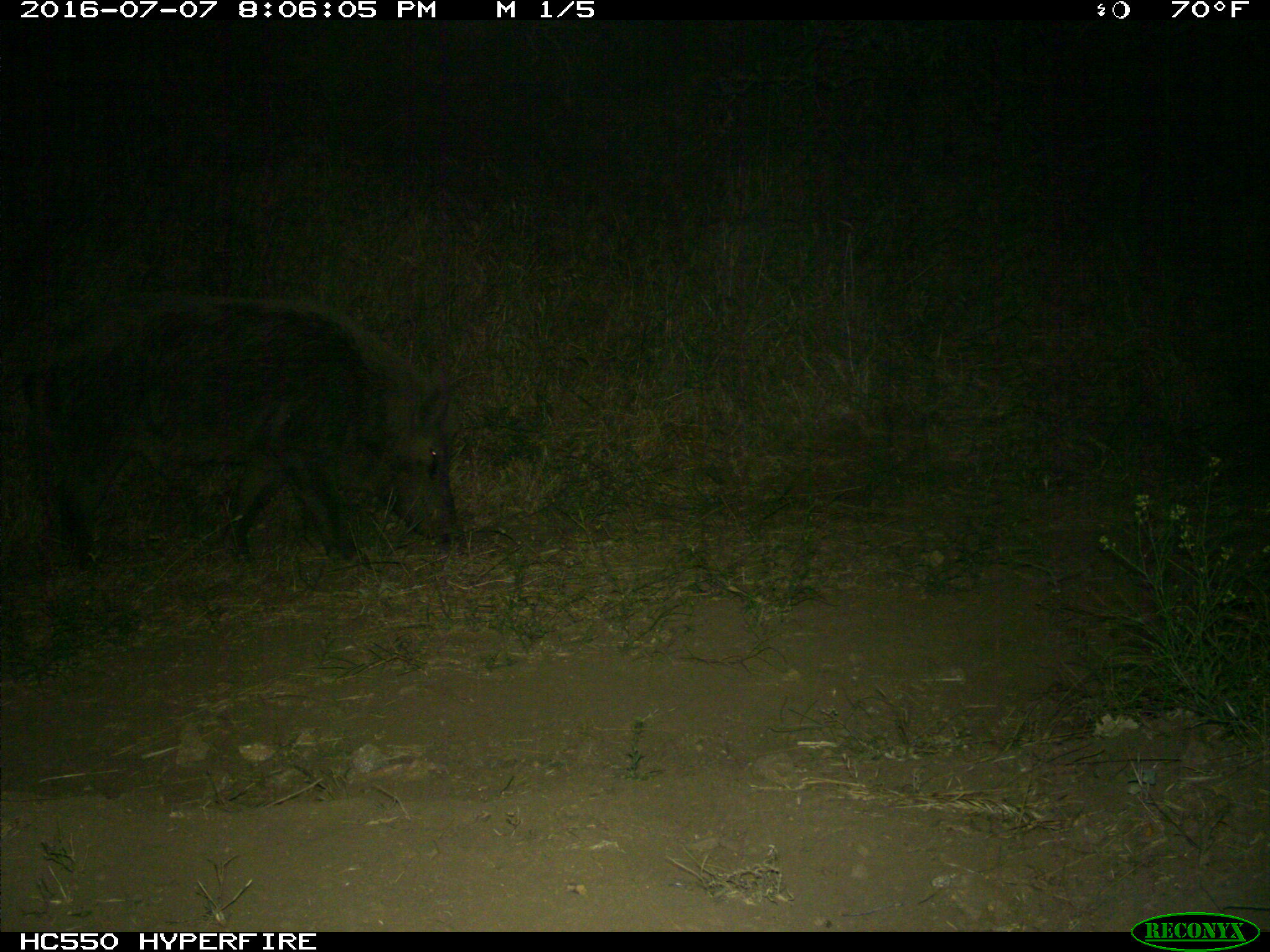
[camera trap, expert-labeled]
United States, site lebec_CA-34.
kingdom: Animalia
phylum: Chordata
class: Mammalia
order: Artiodactyla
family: Suidae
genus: Sus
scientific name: Sus scrofa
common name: wild boar